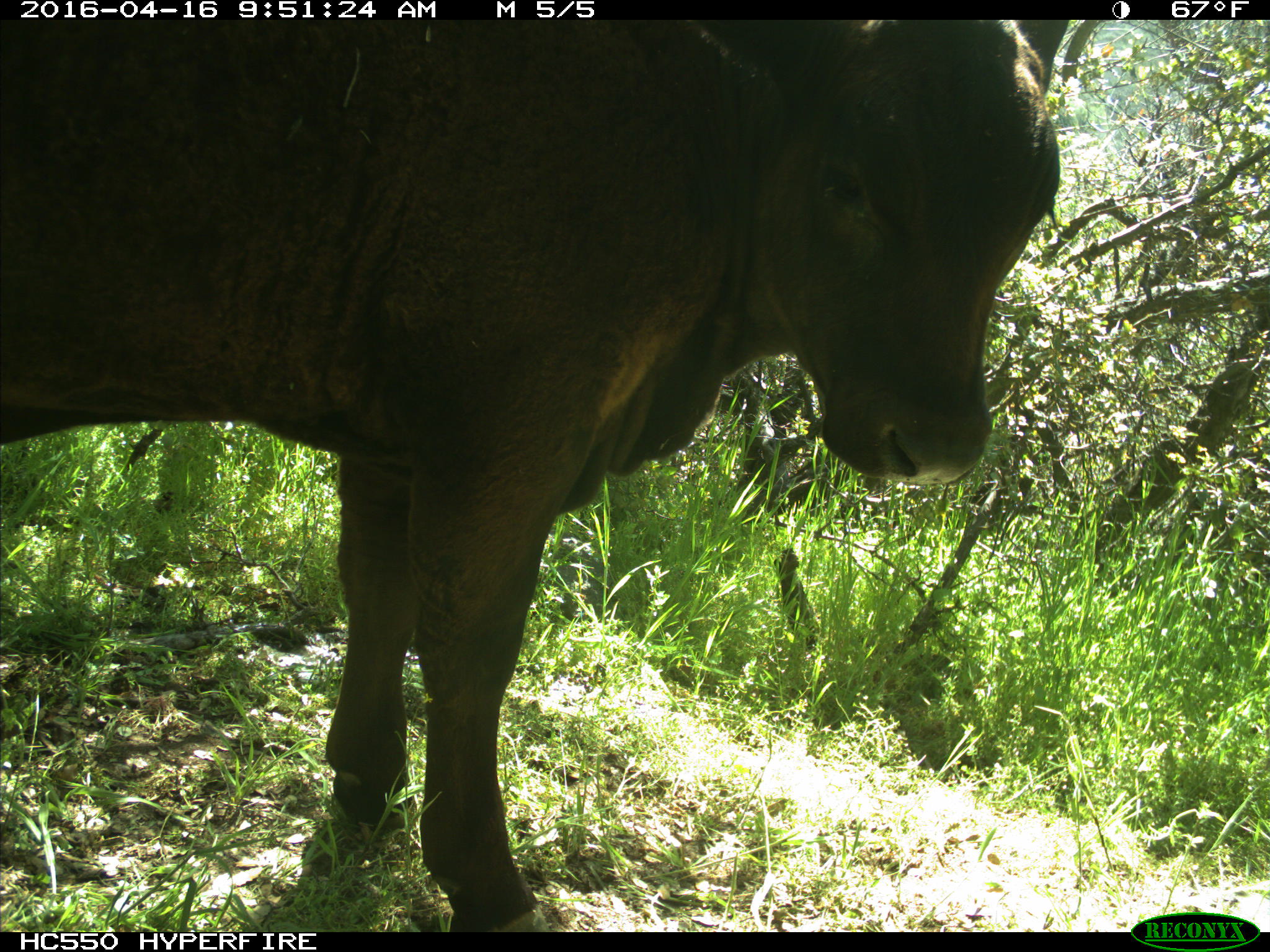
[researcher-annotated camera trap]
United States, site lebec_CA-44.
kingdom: Animalia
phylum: Chordata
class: Mammalia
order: Artiodactyla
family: Bovidae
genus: Bos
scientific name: Bos taurus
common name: domestic cow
Bos taurus (domestic cow).